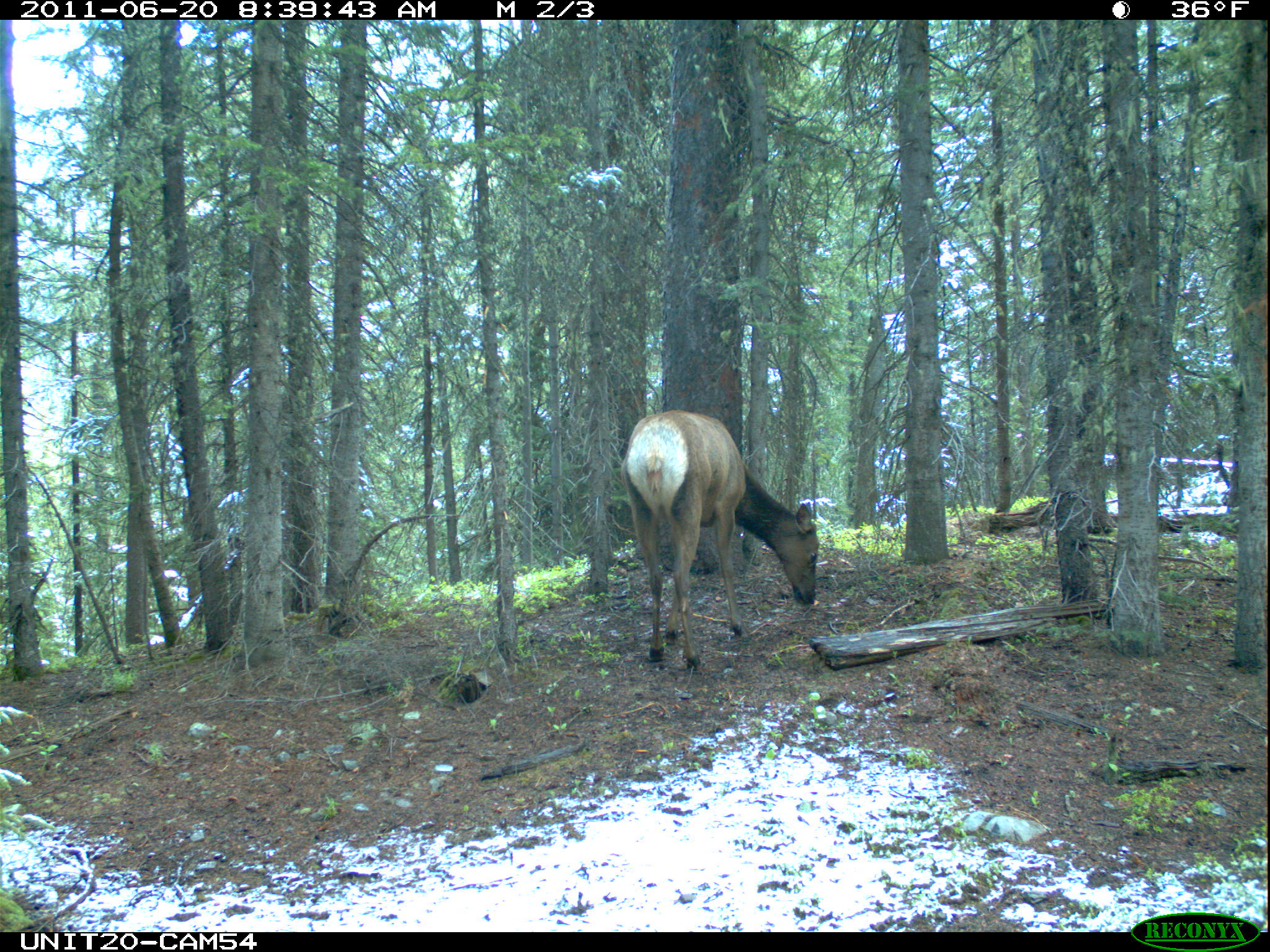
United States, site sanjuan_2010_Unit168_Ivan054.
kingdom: Animalia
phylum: Chordata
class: Mammalia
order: Artiodactyla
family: Cervidae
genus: Cervus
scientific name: Cervus elaphus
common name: red deer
Cervus elaphus (red deer).